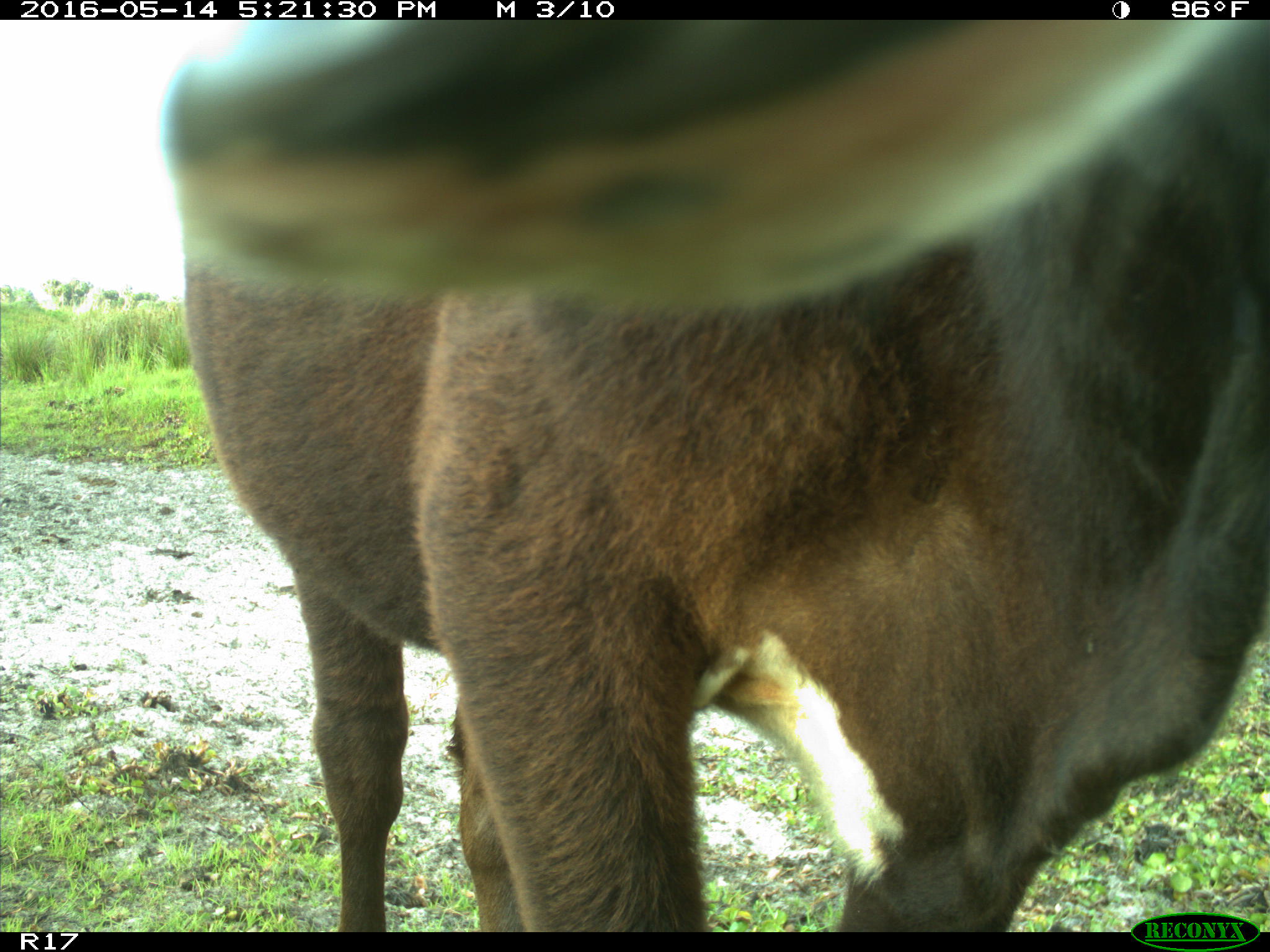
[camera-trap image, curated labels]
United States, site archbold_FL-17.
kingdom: Animalia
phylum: Chordata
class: Mammalia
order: Artiodactyla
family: Bovidae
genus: Bos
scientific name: Bos taurus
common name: domestic cow